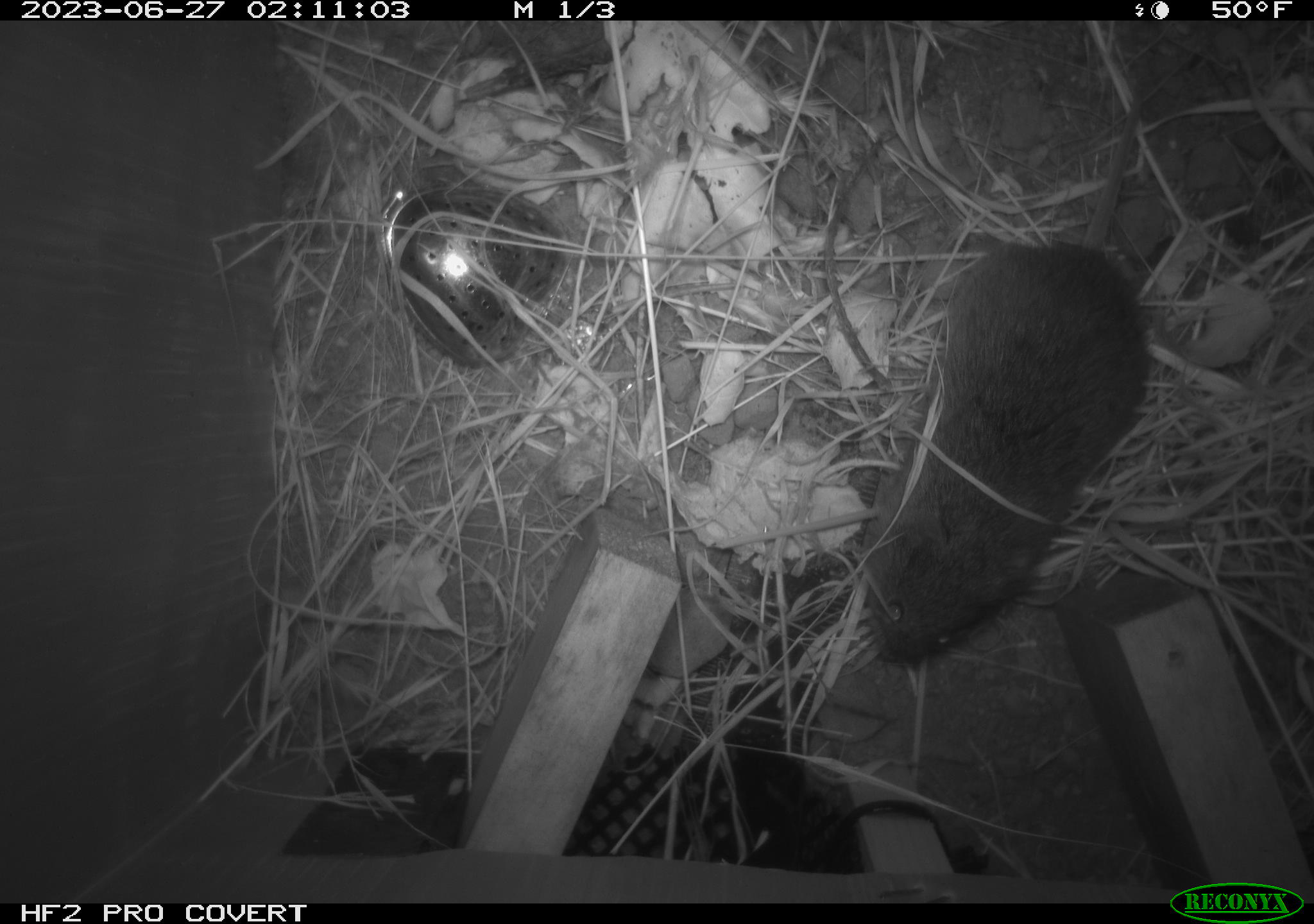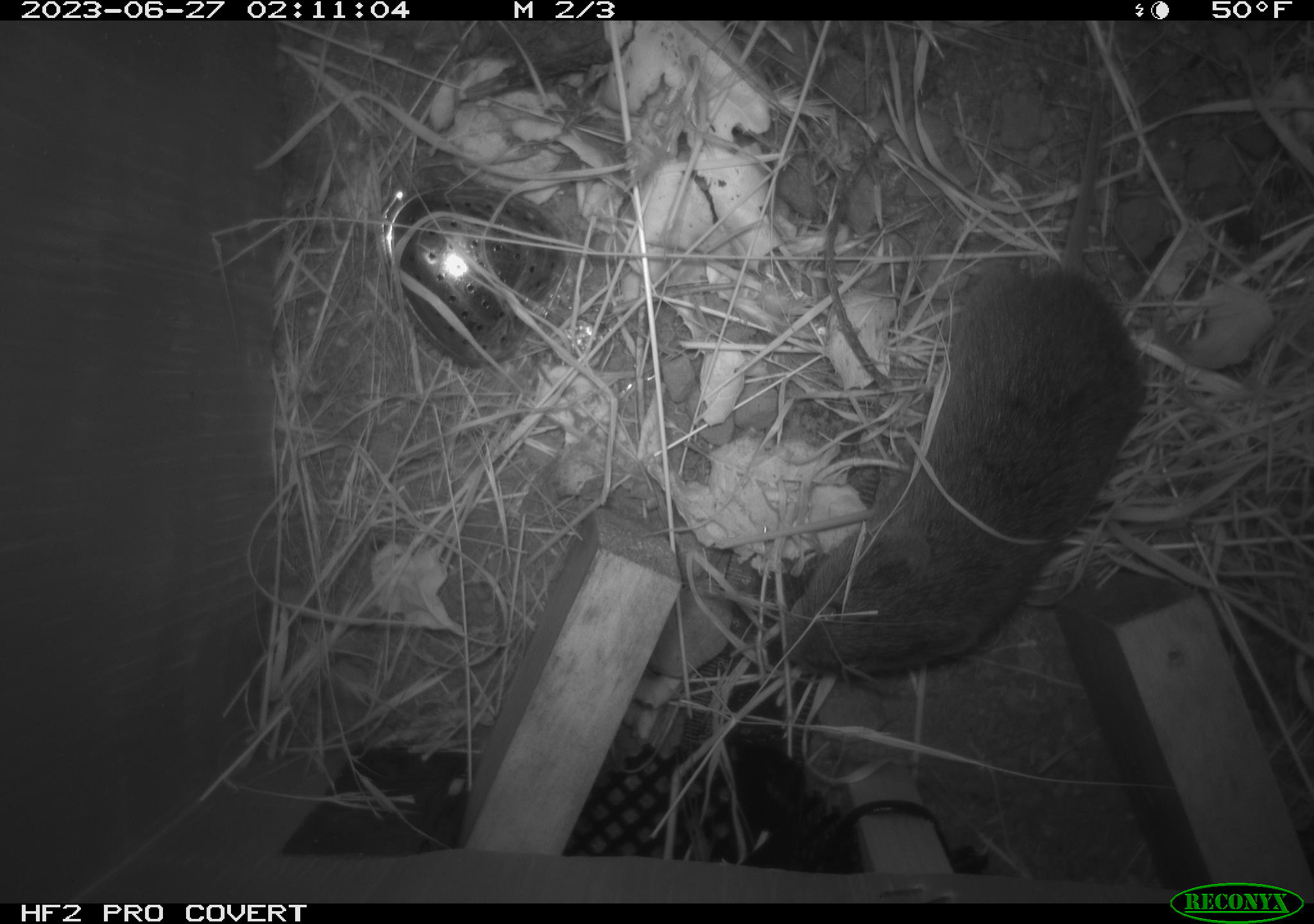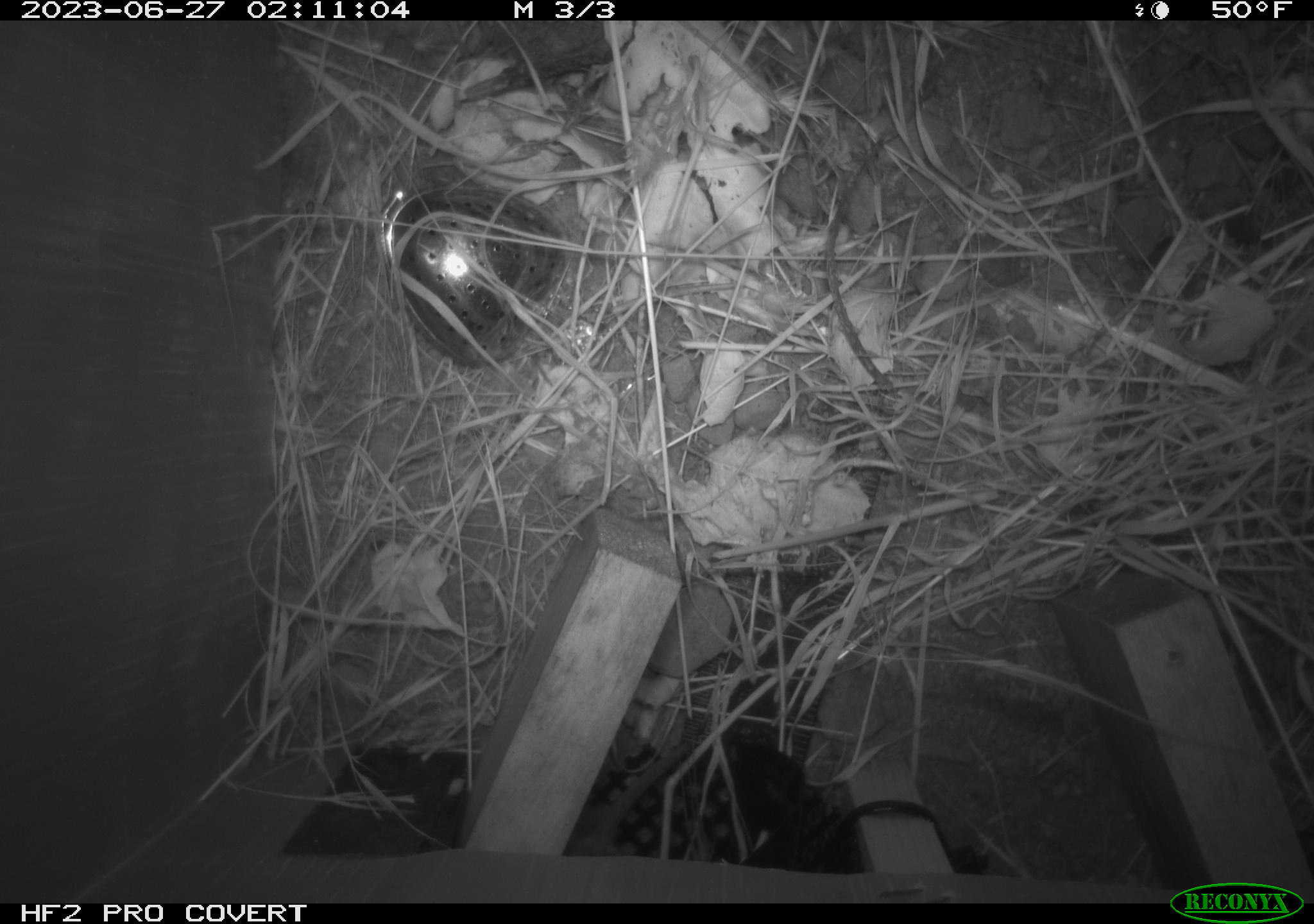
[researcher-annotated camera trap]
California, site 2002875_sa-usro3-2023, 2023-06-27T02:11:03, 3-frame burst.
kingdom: Animalia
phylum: Chordata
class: Mammalia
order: Rodentia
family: Cricetidae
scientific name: Arvicolinae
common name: voles, lemmings, and muskrats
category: arvicolinae subfamily